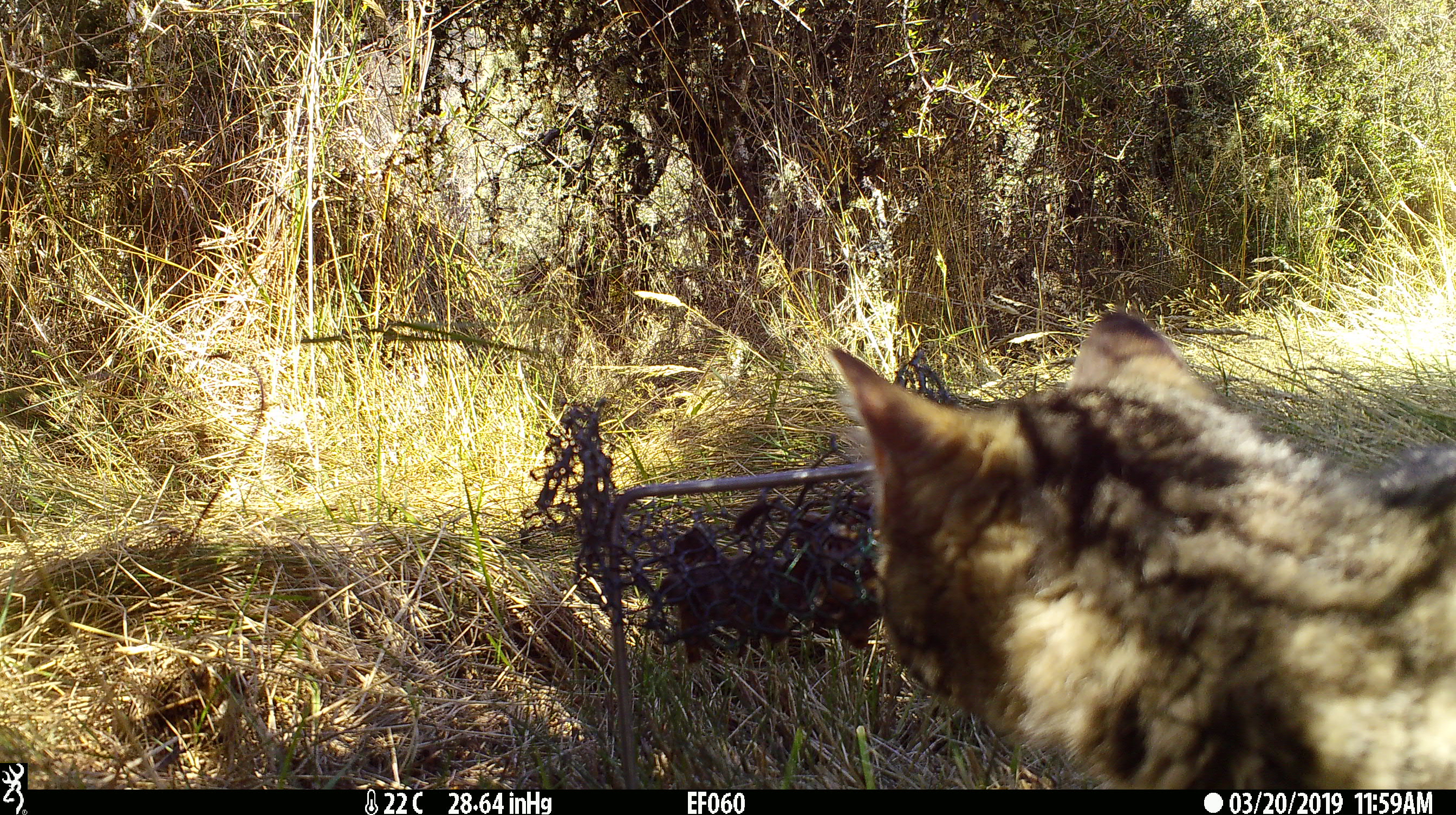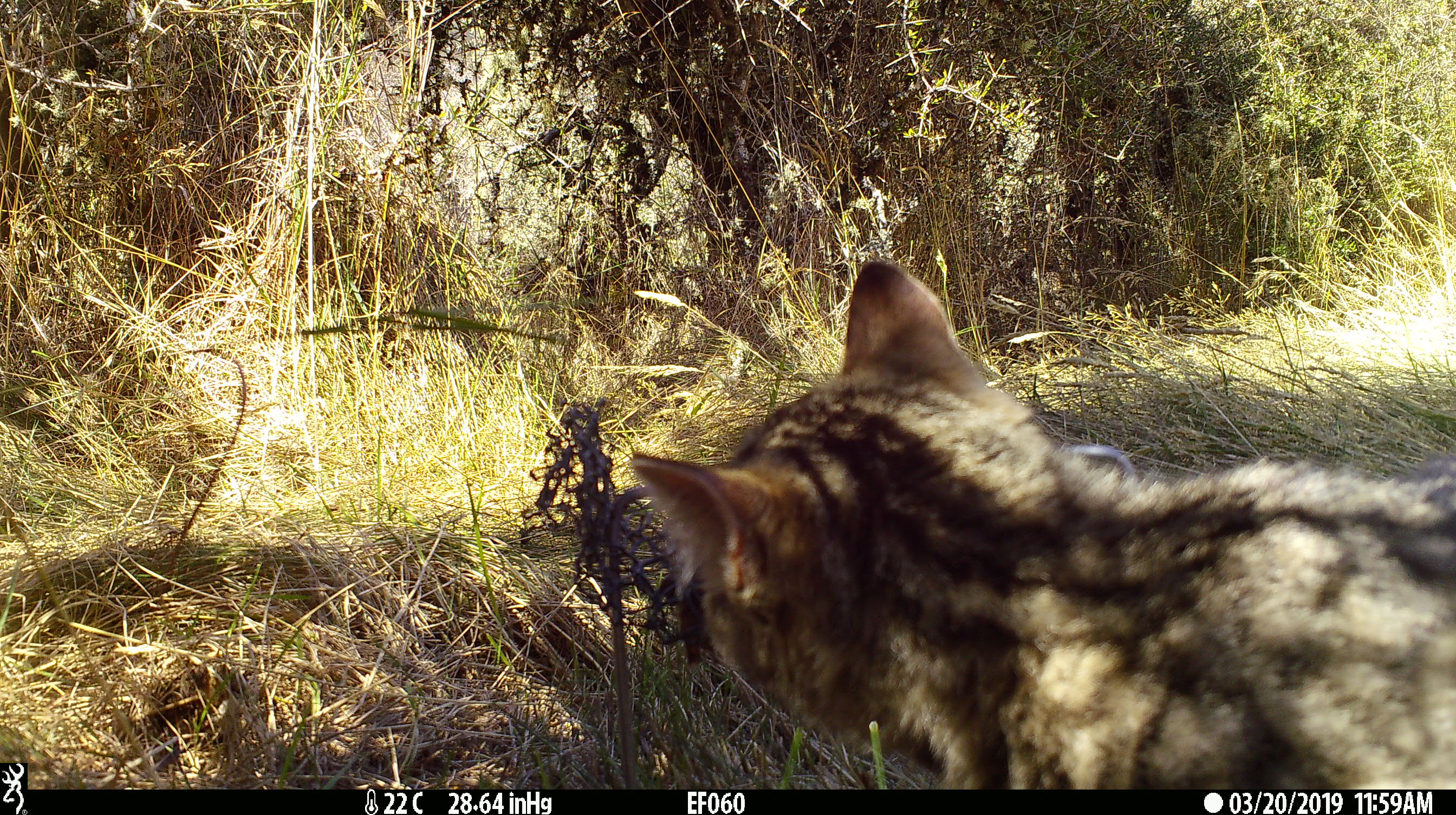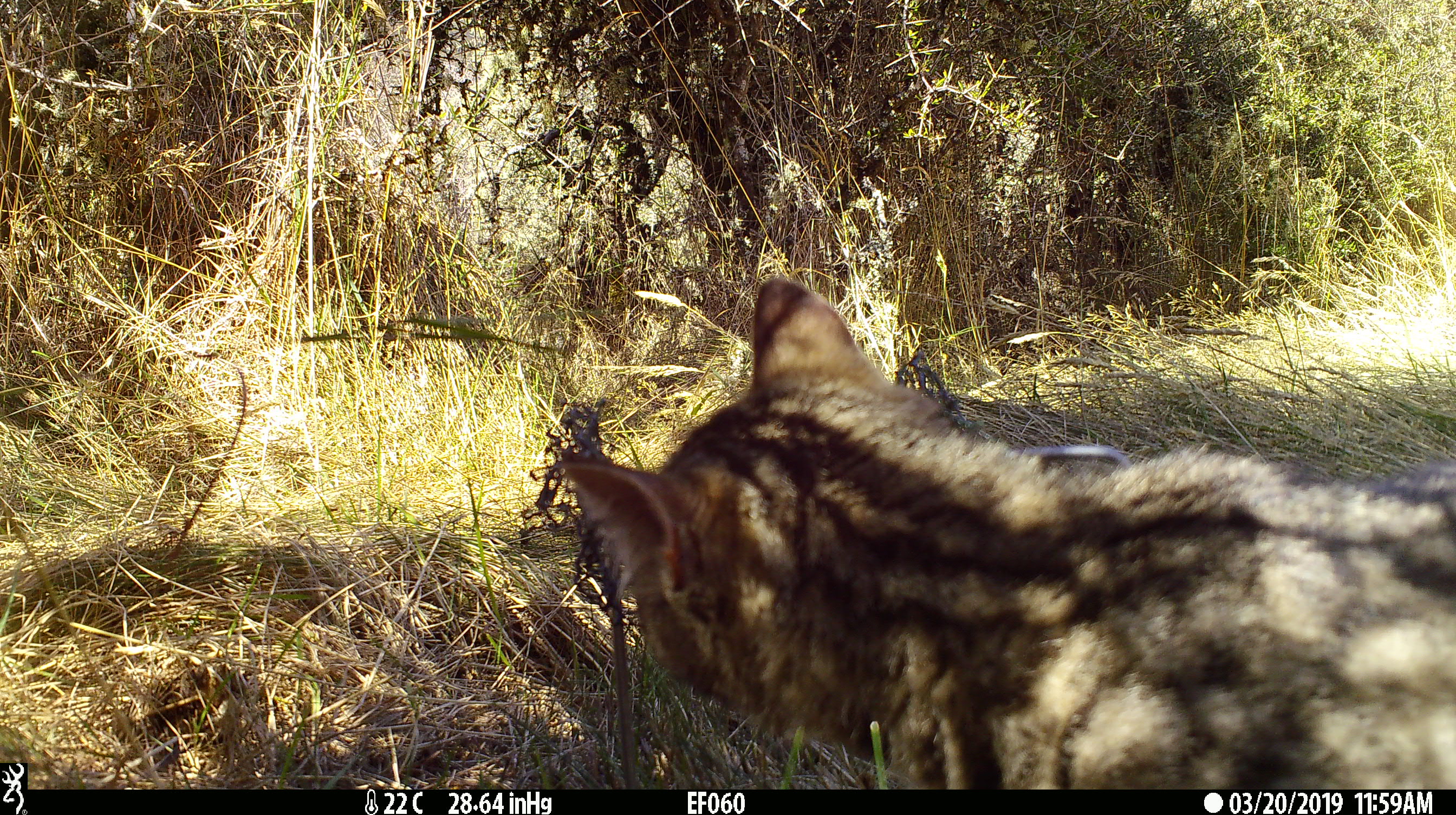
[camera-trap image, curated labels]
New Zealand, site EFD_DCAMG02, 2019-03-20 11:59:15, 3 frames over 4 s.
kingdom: Animalia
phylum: Chordata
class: Mammalia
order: Carnivora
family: Felidae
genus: Felis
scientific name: Felis catus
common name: domestic cat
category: cat